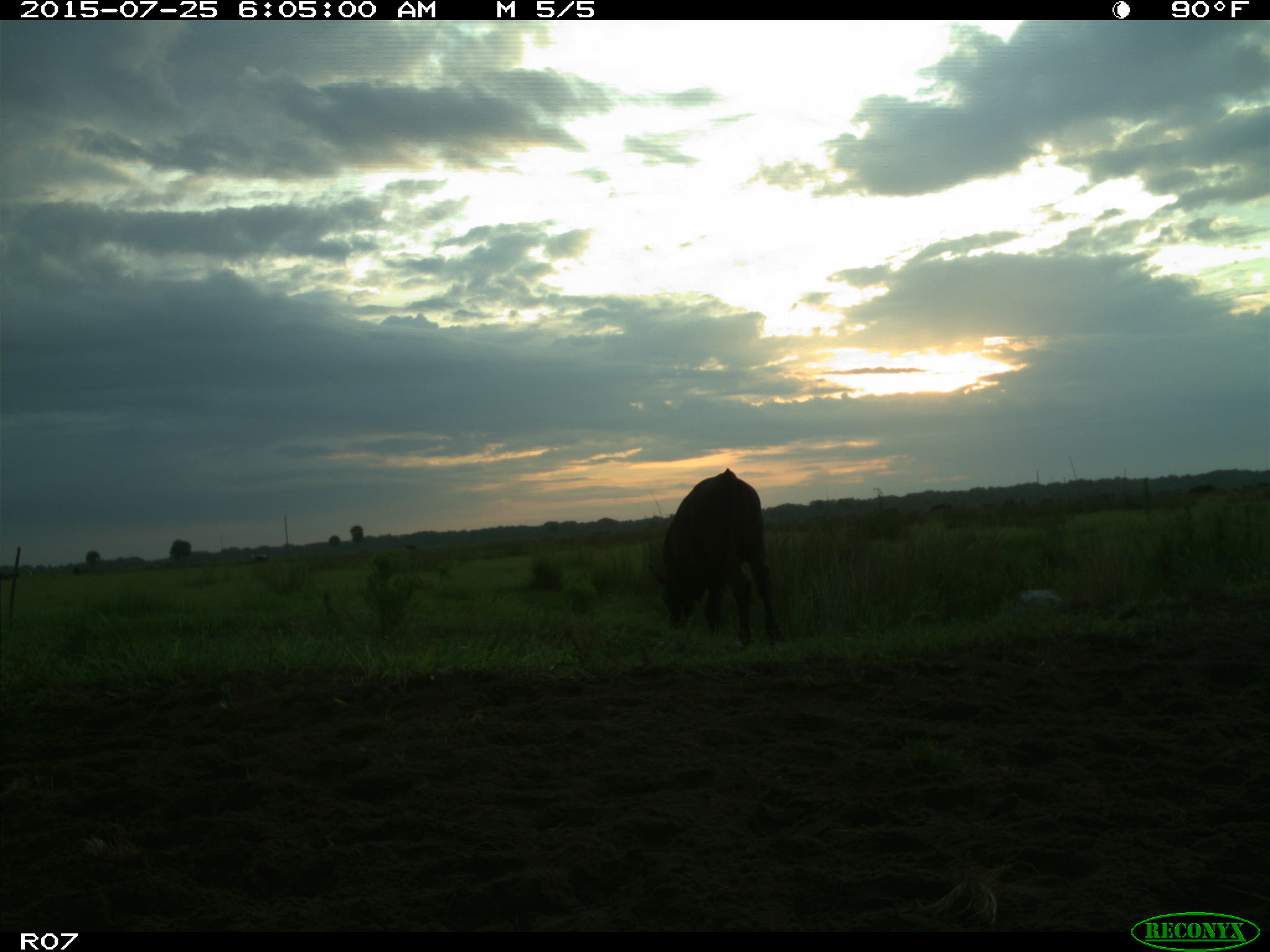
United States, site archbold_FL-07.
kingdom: Animalia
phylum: Chordata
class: Mammalia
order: Artiodactyla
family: Bovidae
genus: Bos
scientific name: Bos taurus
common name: domestic cow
Bos taurus (domestic cow).